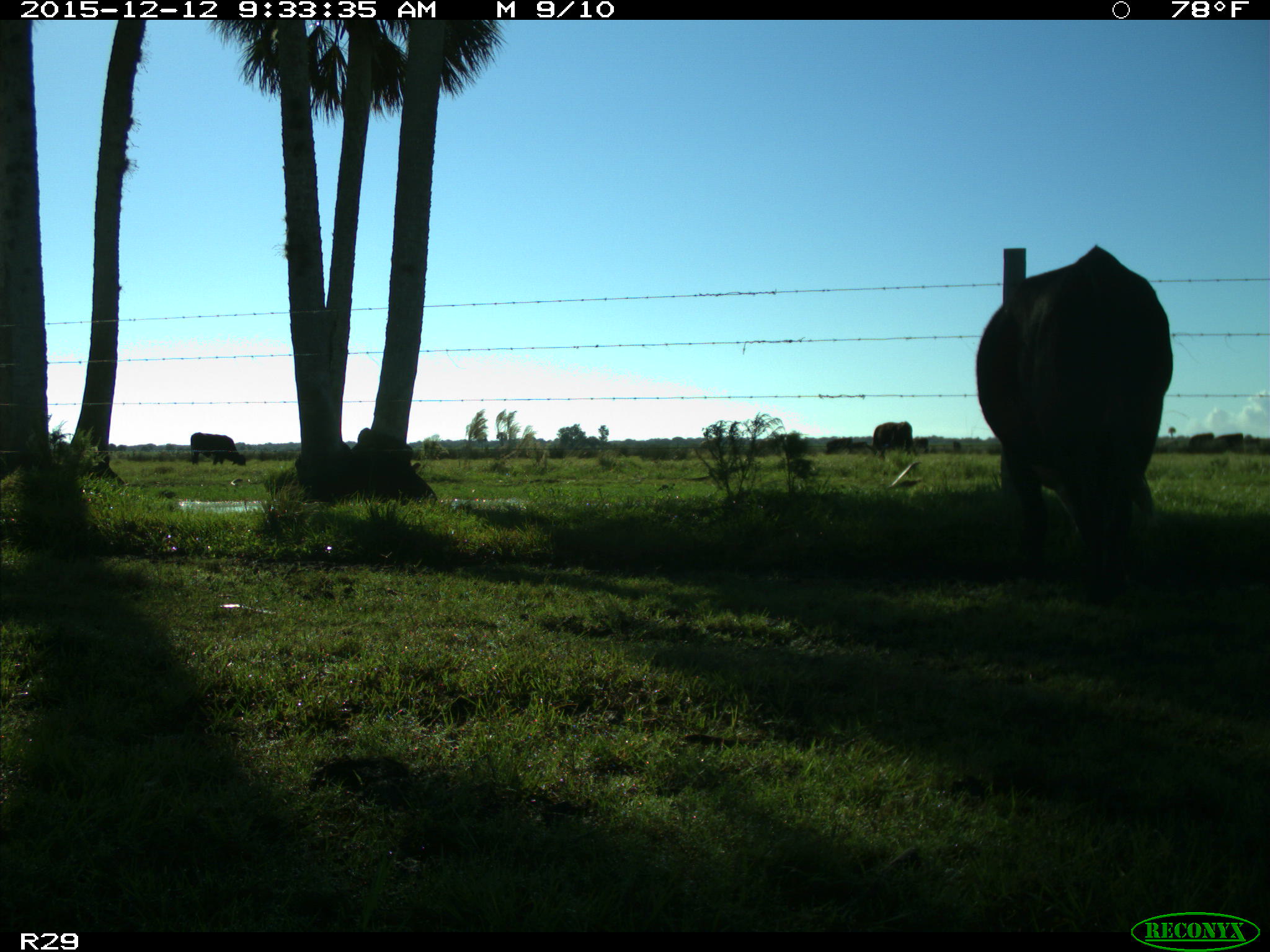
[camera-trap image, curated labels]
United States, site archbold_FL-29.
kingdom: Animalia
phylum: Chordata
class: Mammalia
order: Artiodactyla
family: Bovidae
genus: Bos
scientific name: Bos taurus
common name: domestic cow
Bos taurus (domestic cow).